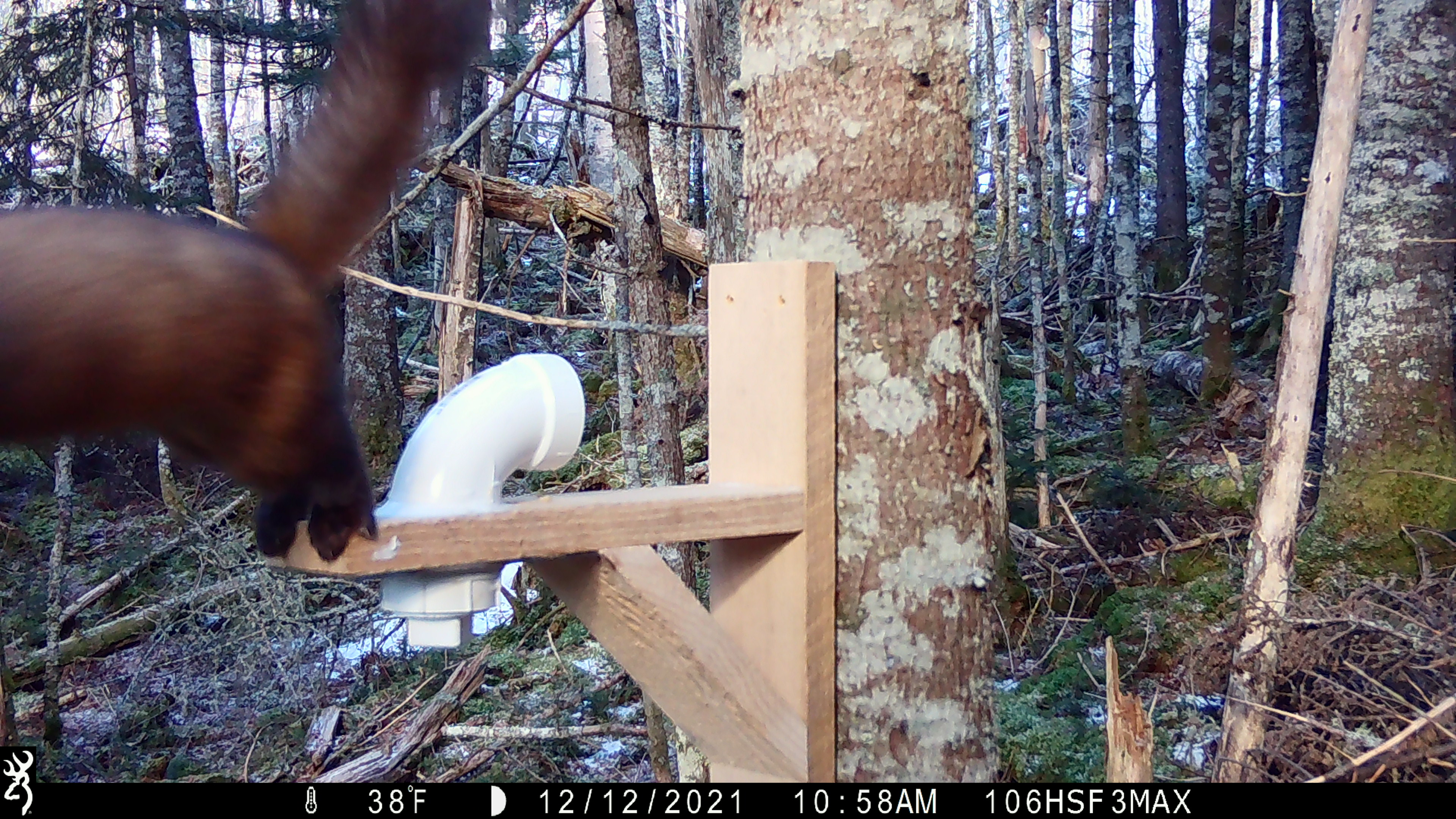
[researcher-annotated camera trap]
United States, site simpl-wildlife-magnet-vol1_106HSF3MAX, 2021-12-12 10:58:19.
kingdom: Animalia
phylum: Chordata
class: Mammalia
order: Carnivora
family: Mustelidae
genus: Martes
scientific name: Martes americana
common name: american marten